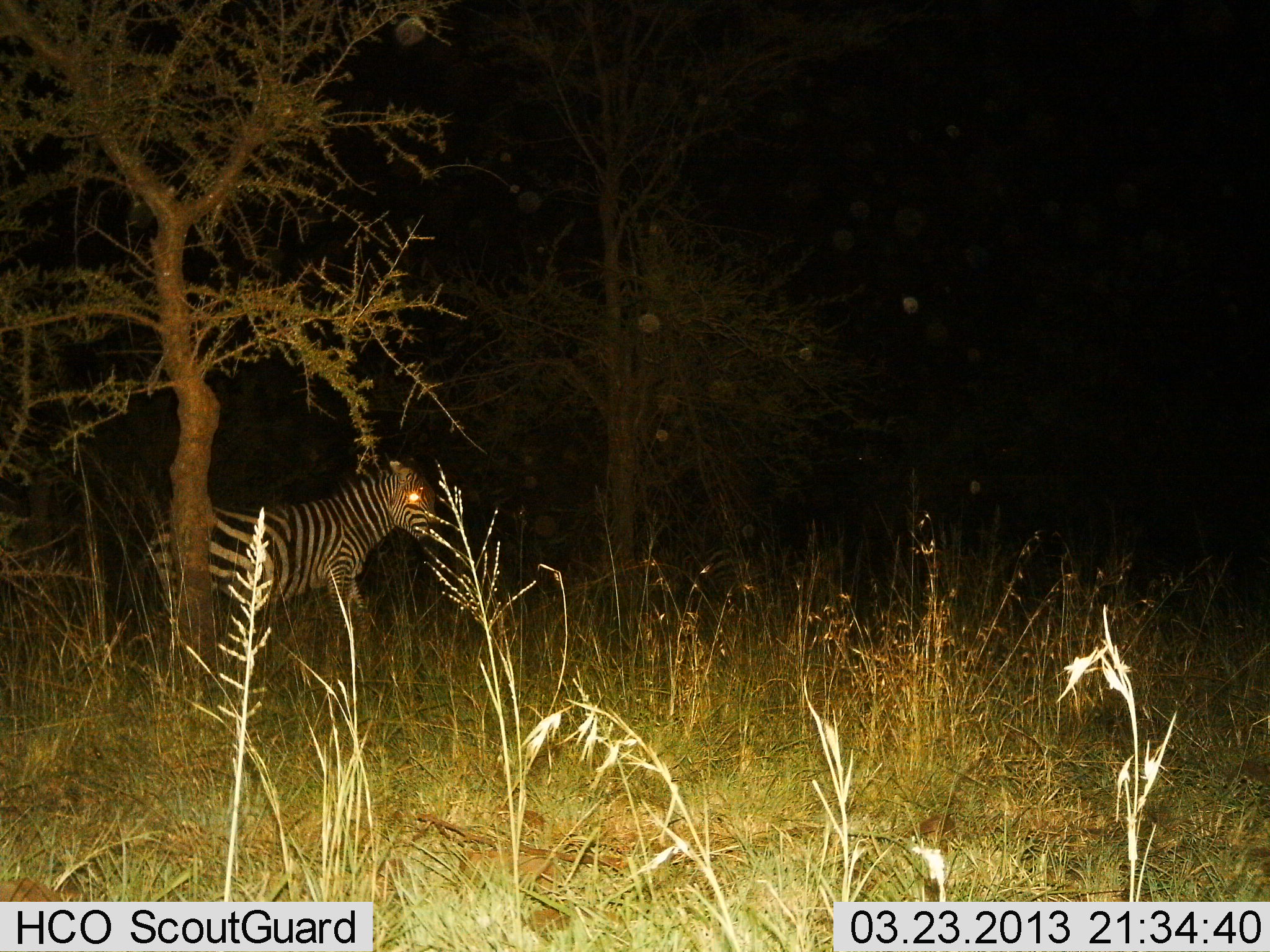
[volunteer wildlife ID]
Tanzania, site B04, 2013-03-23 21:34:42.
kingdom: Animalia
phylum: Chordata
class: Mammalia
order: Perissodactyla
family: Equidae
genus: Equus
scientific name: Equus quagga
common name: plains zebra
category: zebra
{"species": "zebra (plains zebra) (Equus quagga)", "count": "1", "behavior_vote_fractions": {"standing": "77%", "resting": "0%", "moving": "23%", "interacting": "0%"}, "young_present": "0%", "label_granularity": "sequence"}